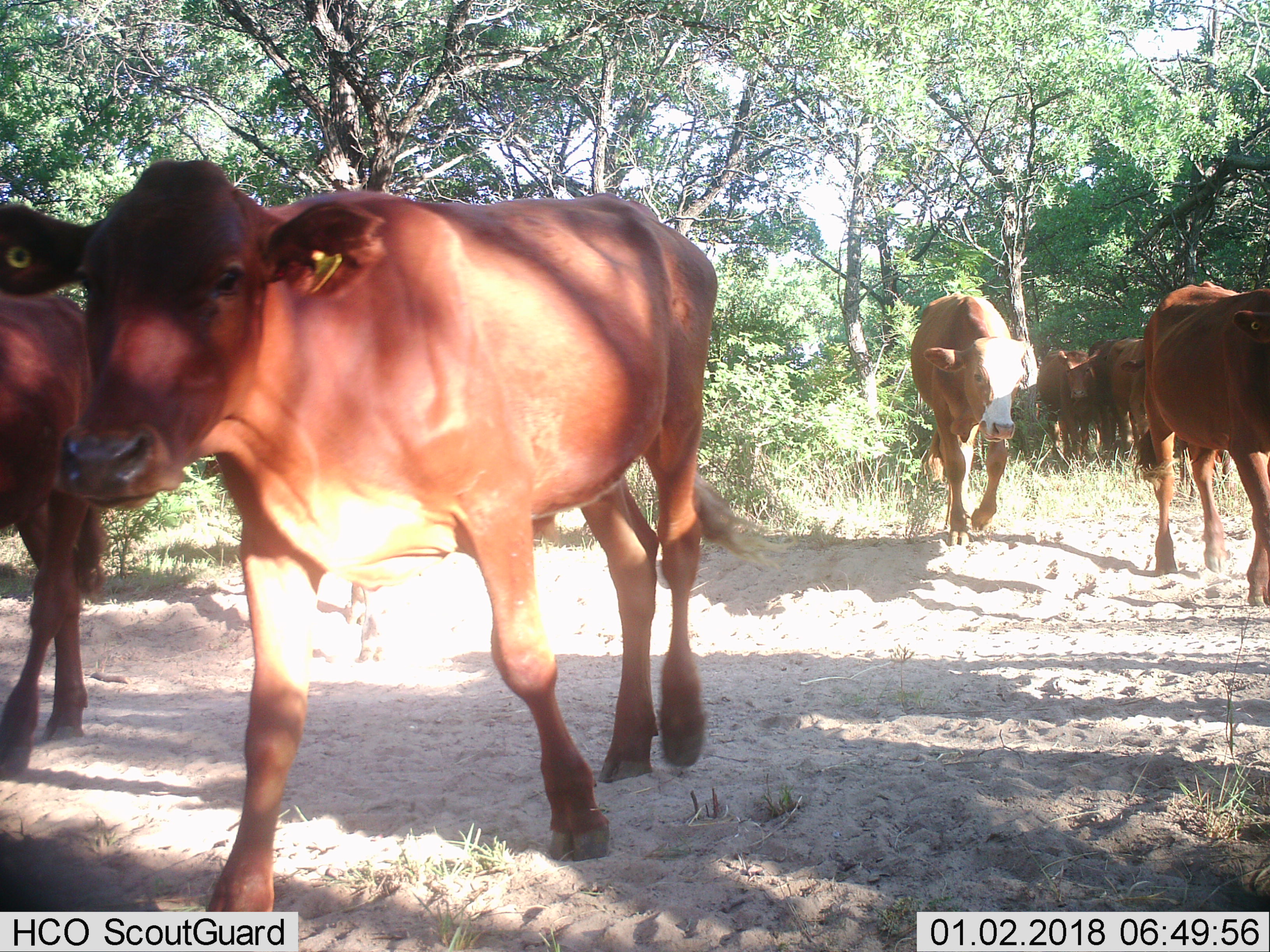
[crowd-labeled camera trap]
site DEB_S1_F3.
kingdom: Animalia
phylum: Chordata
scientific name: Vertebrata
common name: domestic animal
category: domesticanimal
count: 7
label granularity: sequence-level